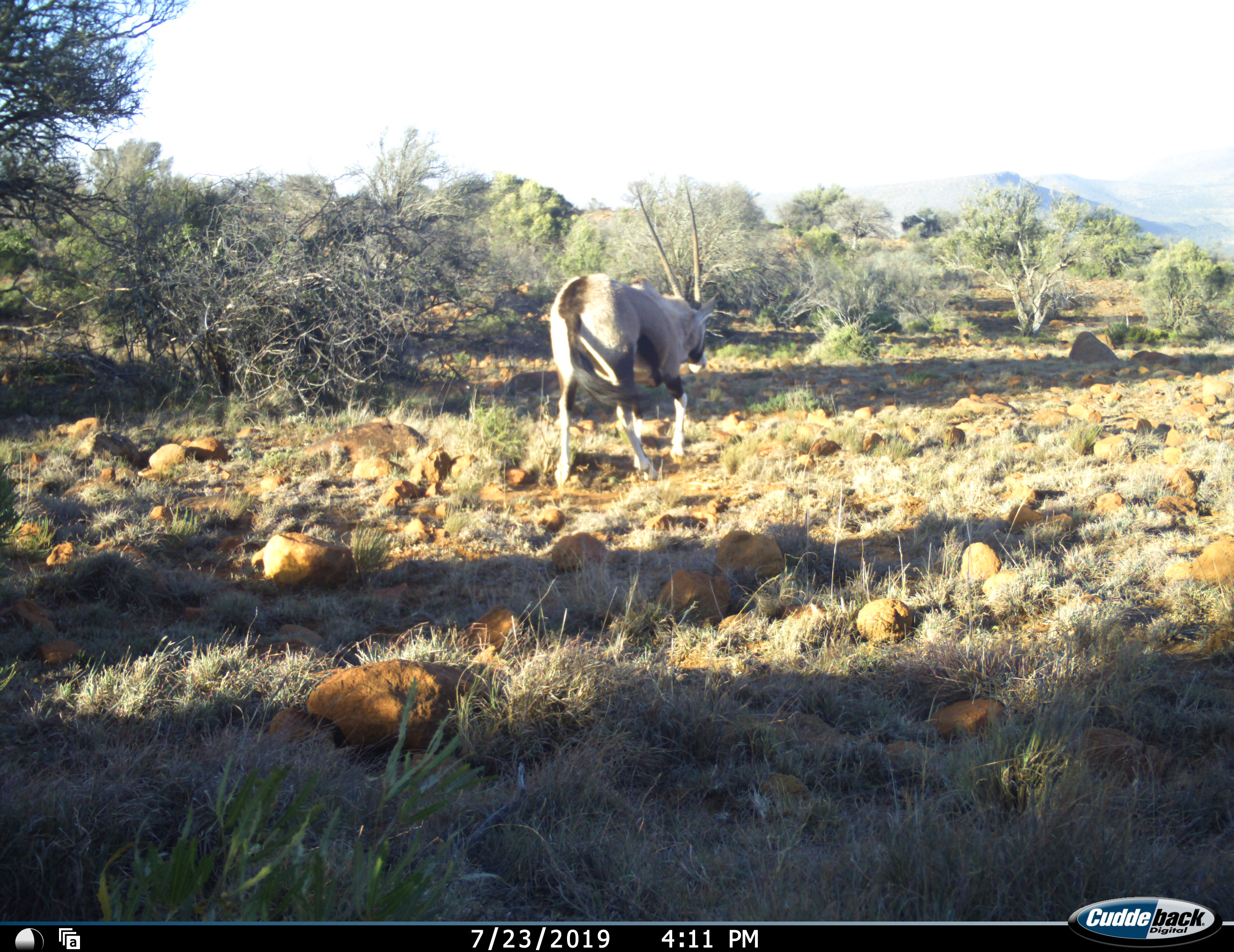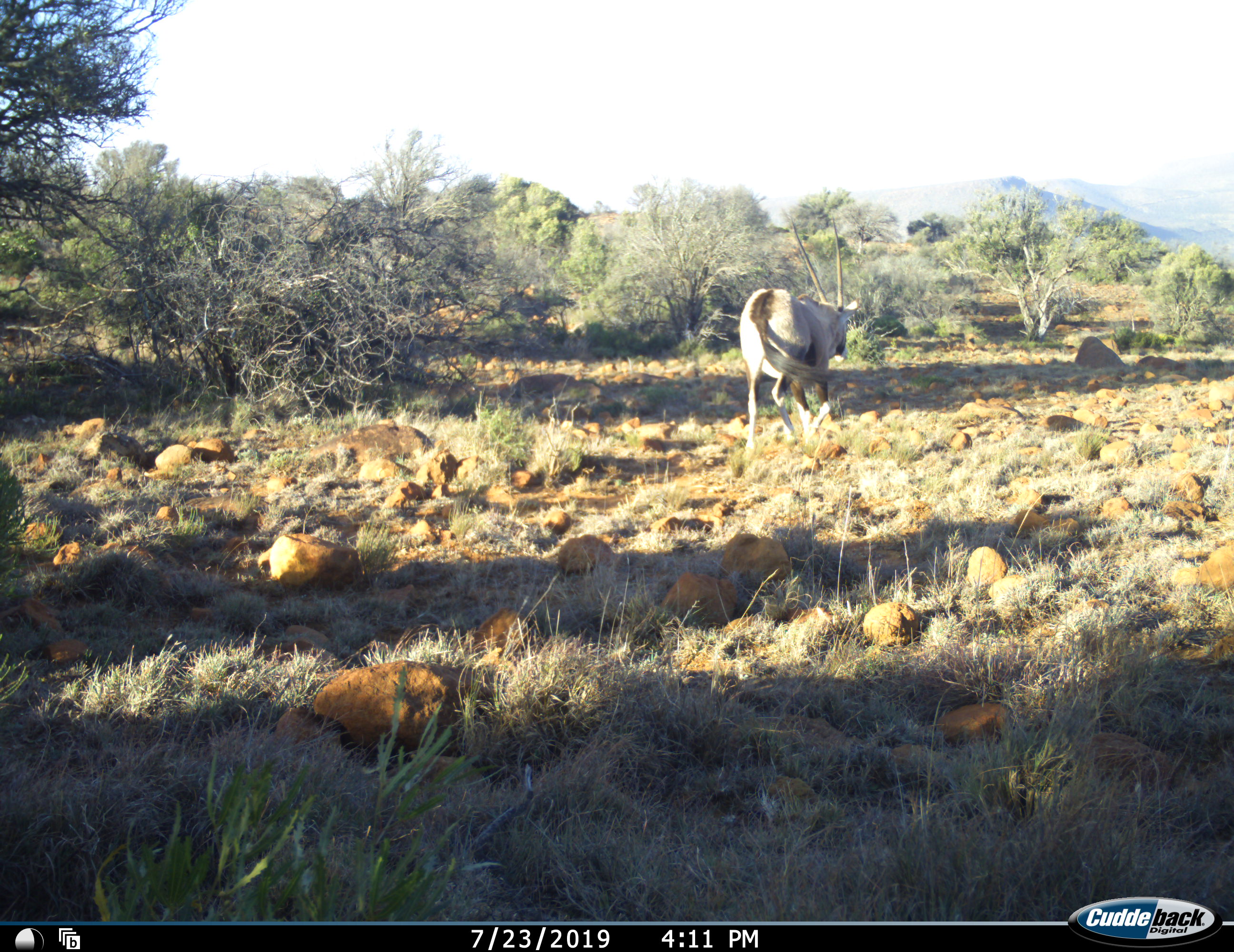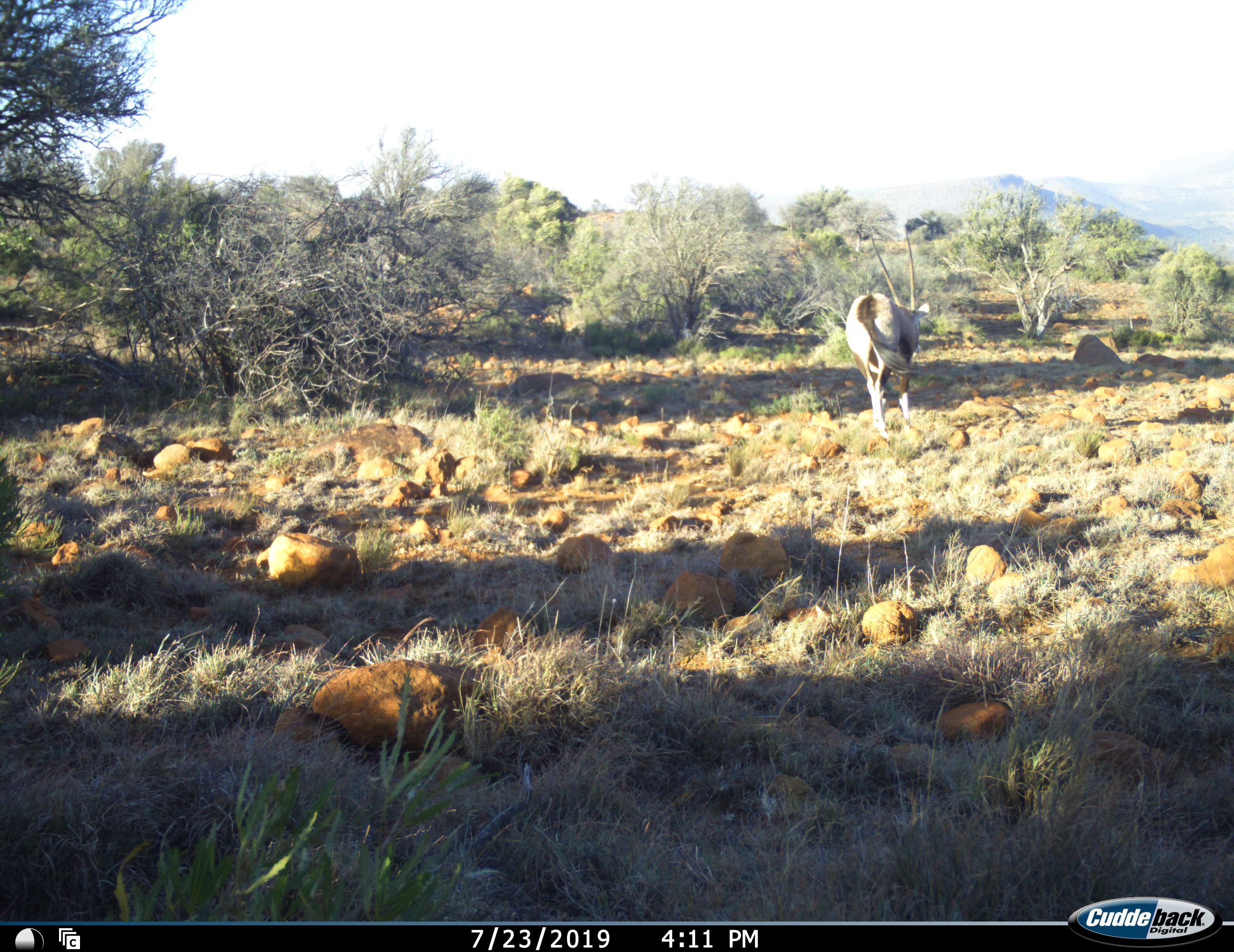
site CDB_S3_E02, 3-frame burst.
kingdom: Animalia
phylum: Chordata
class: Mammalia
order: Artiodactyla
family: Bovidae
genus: Oryx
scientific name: Oryx gazella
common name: gemsbok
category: oryx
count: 1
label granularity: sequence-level